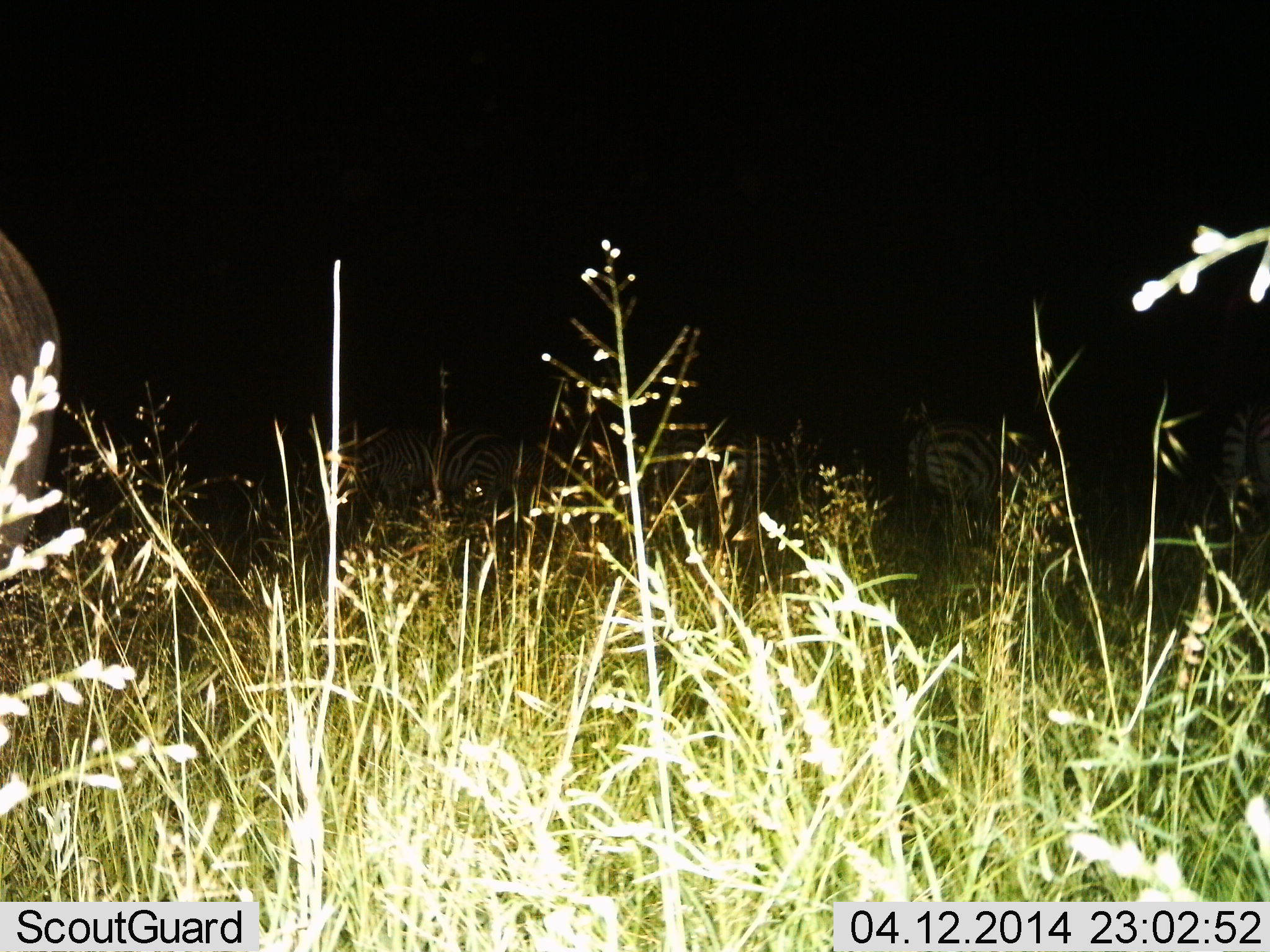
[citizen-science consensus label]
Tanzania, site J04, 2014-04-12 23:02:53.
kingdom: Animalia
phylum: Chordata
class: Mammalia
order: Perissodactyla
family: Equidae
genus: Equus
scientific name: Equus quagga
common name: plains zebra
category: zebra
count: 5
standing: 69%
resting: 6%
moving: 12%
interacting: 0%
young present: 0%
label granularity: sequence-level